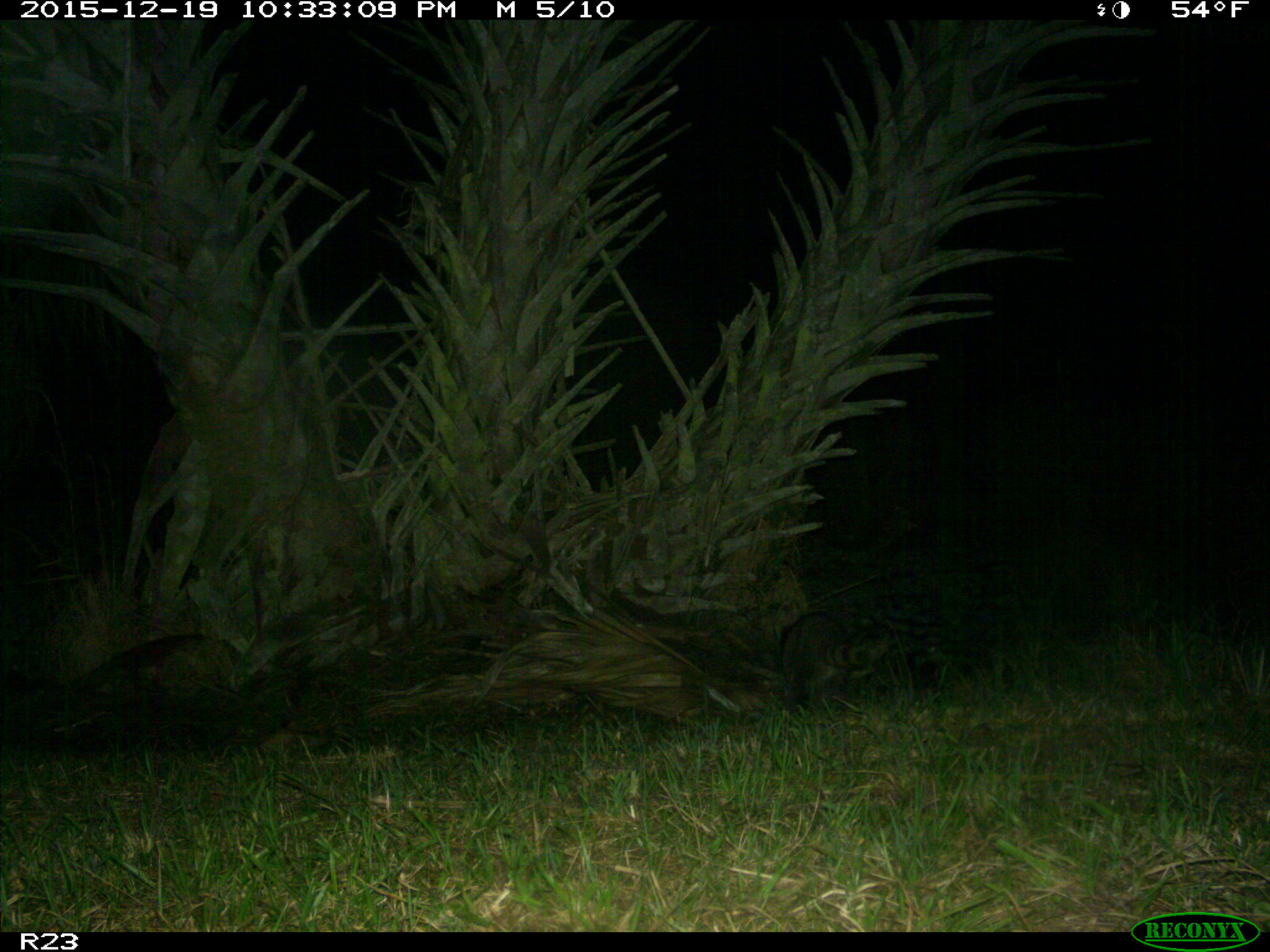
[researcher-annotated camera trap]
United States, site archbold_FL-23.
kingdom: Animalia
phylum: Chordata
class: Mammalia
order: Carnivora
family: Procyonidae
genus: Procyon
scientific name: Procyon lotor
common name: common raccoon